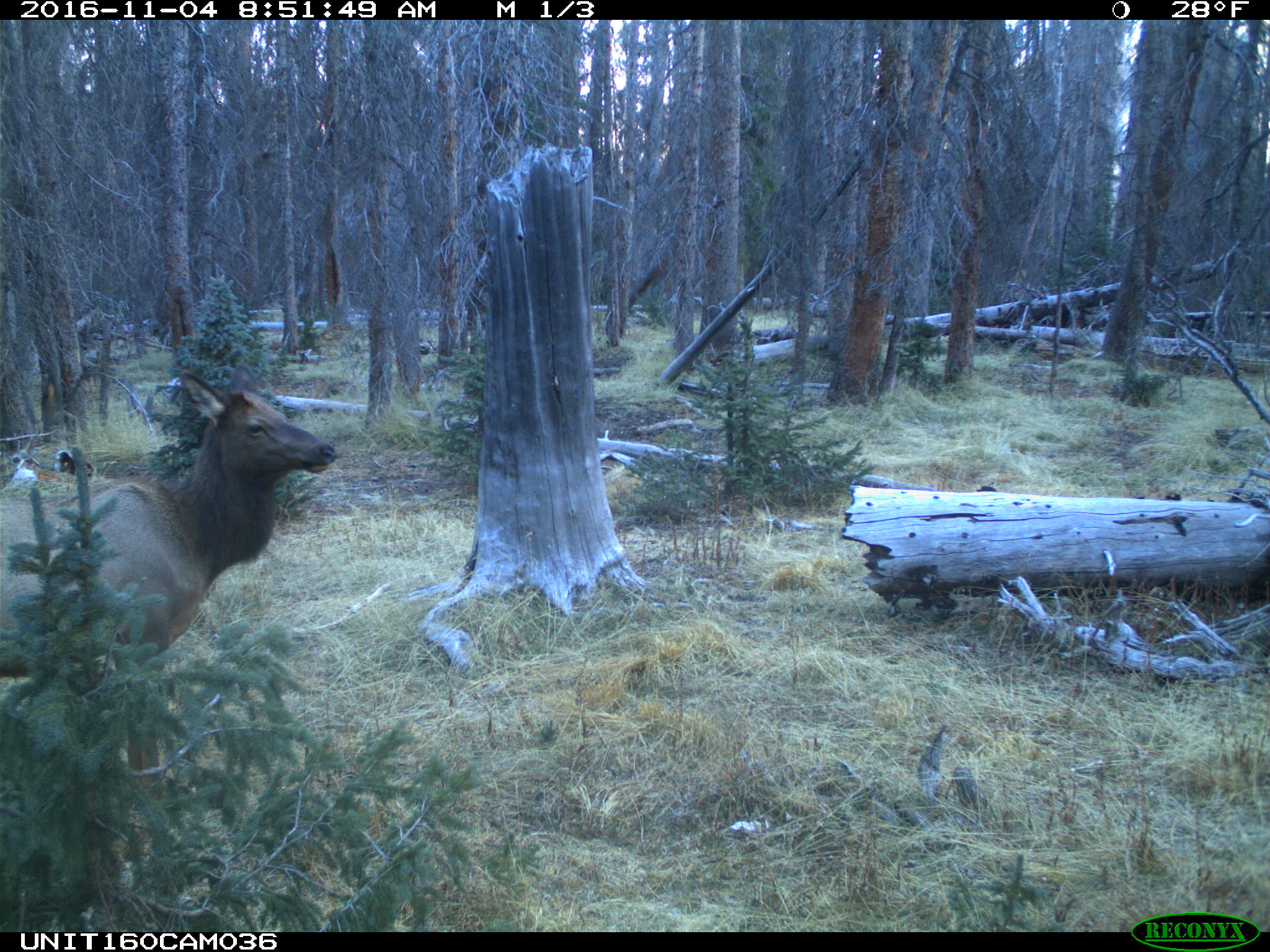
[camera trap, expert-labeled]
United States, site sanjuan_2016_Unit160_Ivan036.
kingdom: Animalia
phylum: Chordata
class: Mammalia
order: Artiodactyla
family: Cervidae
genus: Cervus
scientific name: Cervus elaphus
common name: red deer